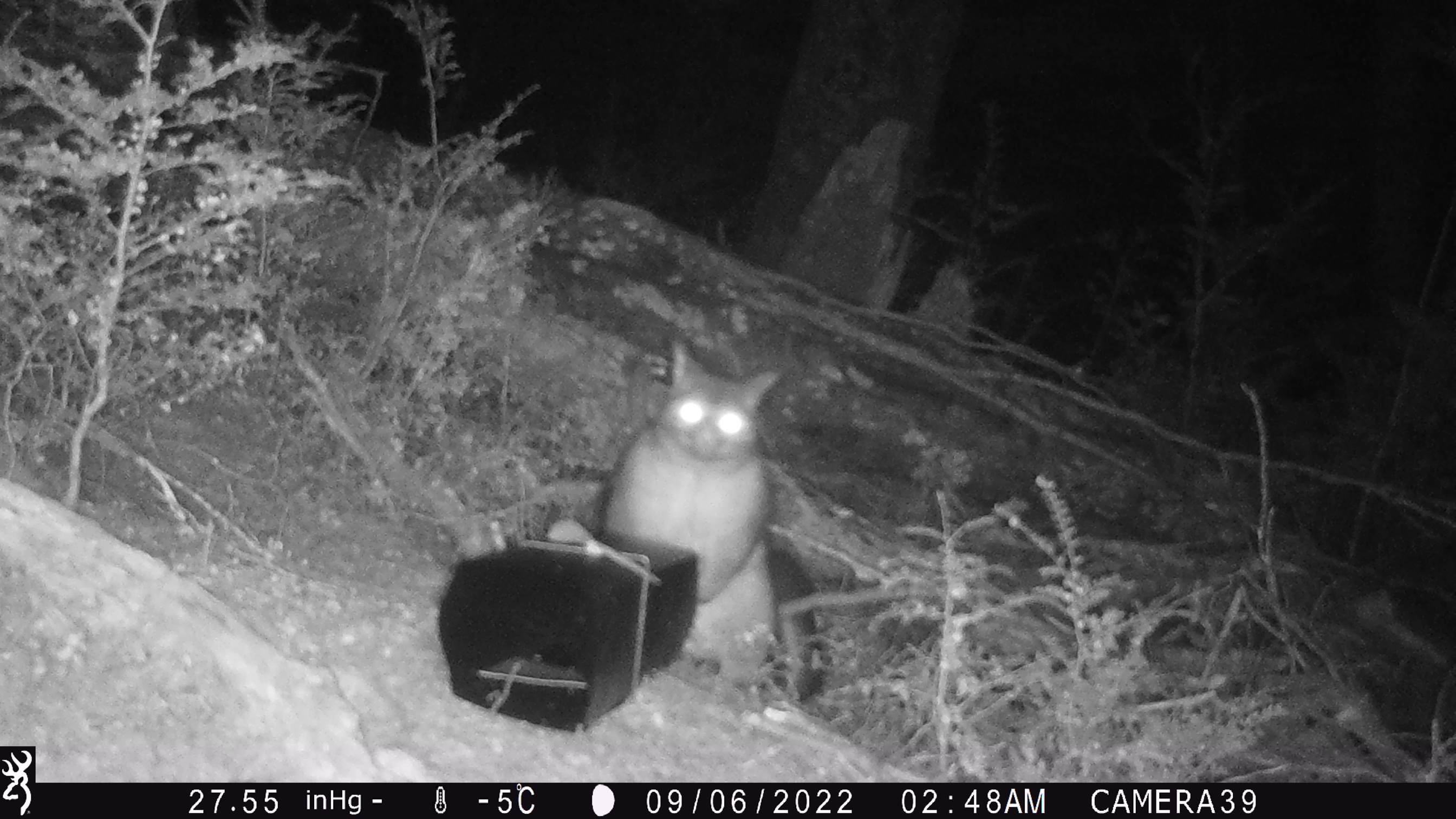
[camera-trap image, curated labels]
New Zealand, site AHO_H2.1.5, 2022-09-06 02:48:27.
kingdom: Animalia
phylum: Chordata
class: Mammalia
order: Diprotodontia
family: Phalangeridae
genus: Trichosurus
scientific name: Trichosurus vulpecula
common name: common brushtail possum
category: possum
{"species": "possum (common brushtail possum) (Trichosurus vulpecula)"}